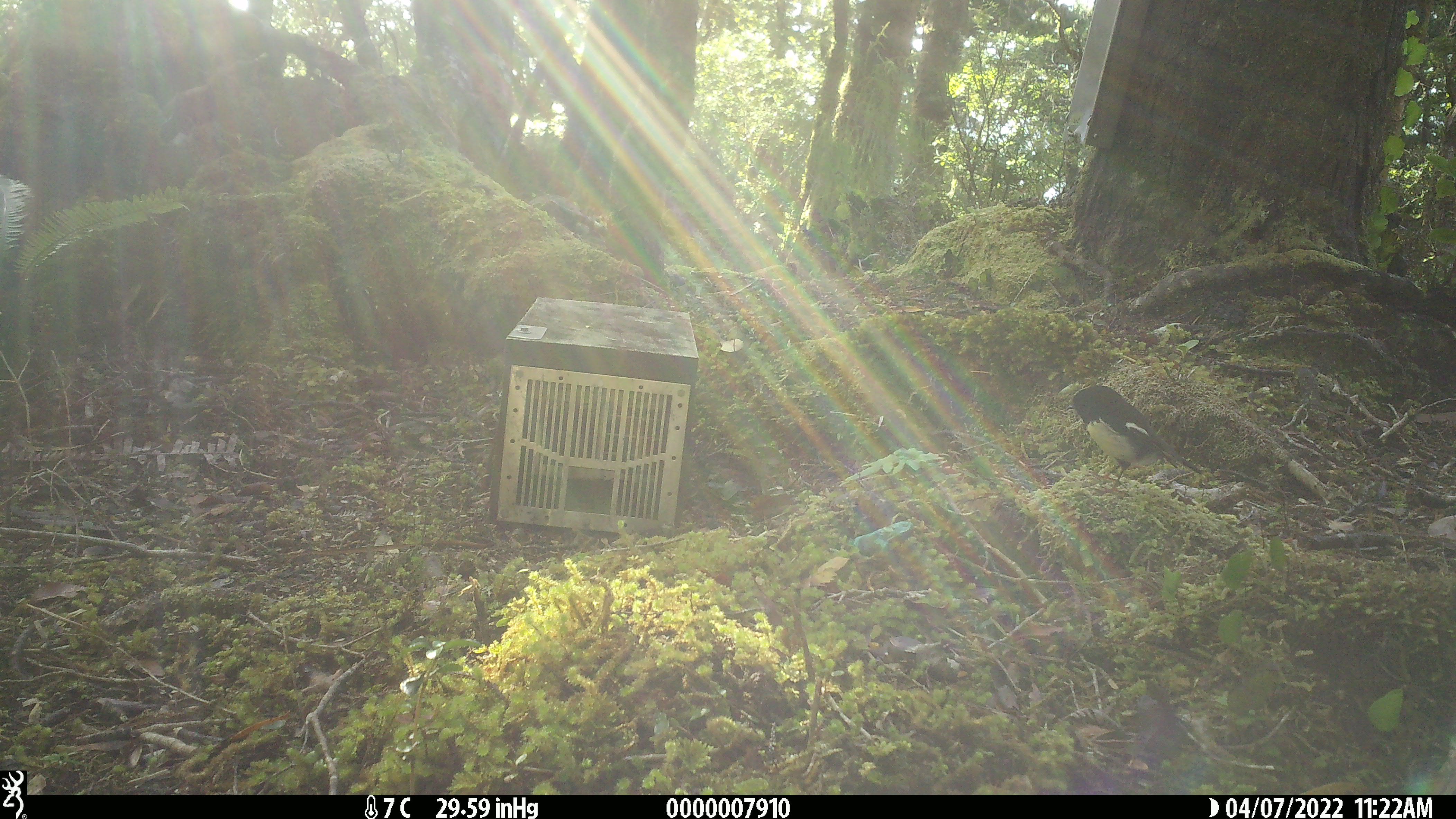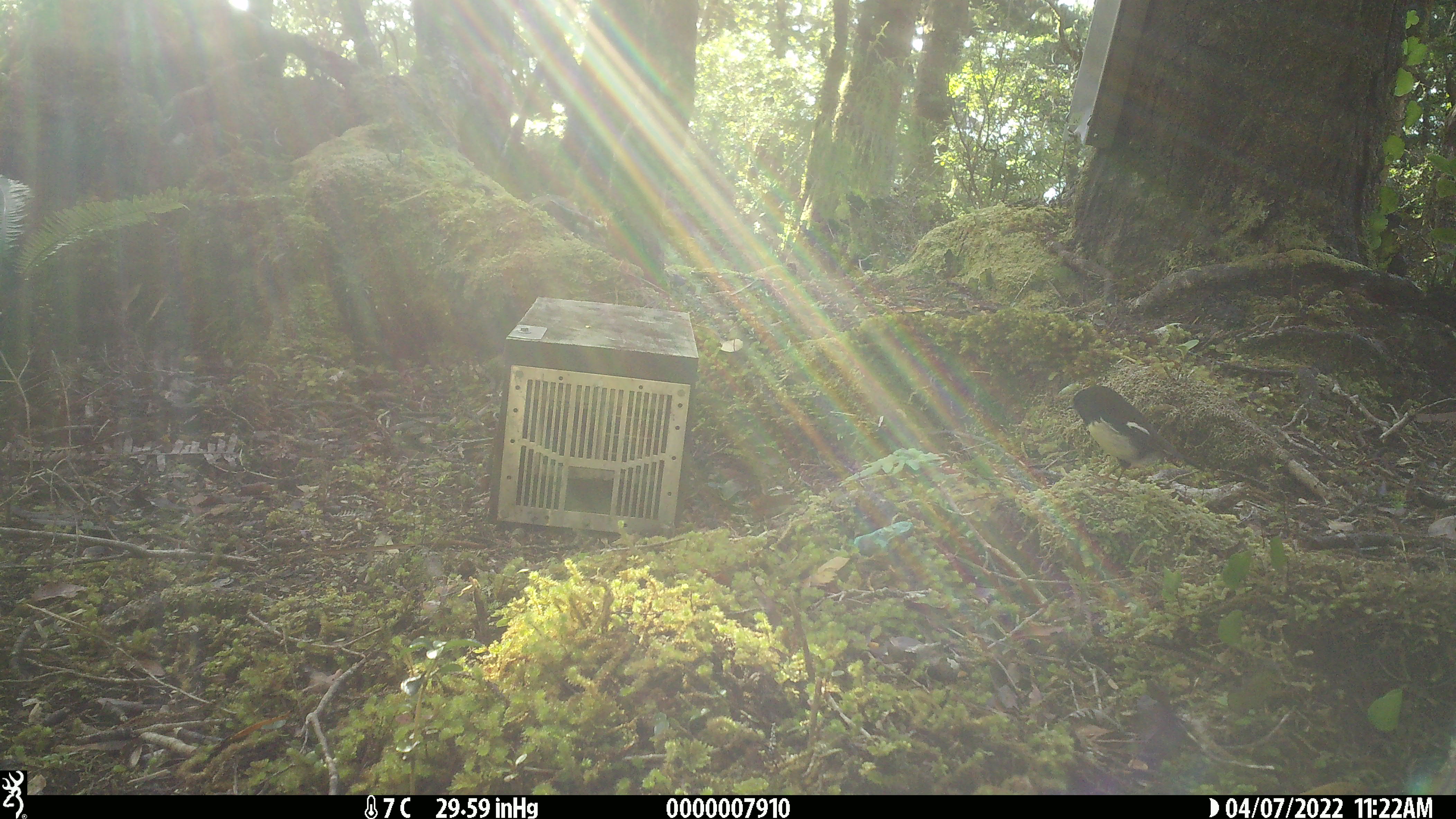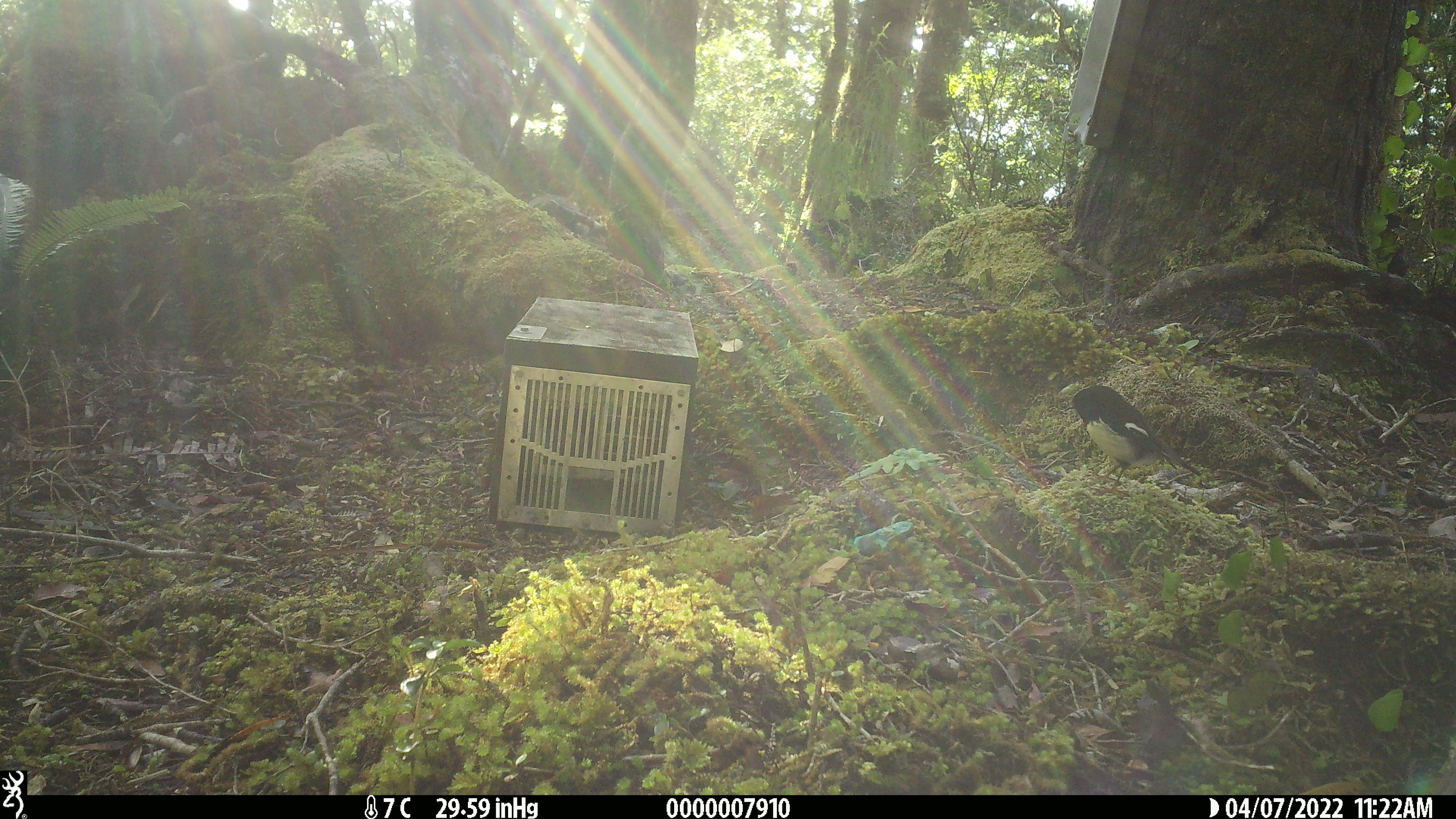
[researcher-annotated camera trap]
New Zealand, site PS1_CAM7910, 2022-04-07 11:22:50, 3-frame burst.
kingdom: Animalia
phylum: Chordata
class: Aves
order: Passeriformes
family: Petroicidae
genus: Petroica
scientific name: Petroica macrocephala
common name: tomtit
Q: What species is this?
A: Tomtit (Petroica macrocephala).